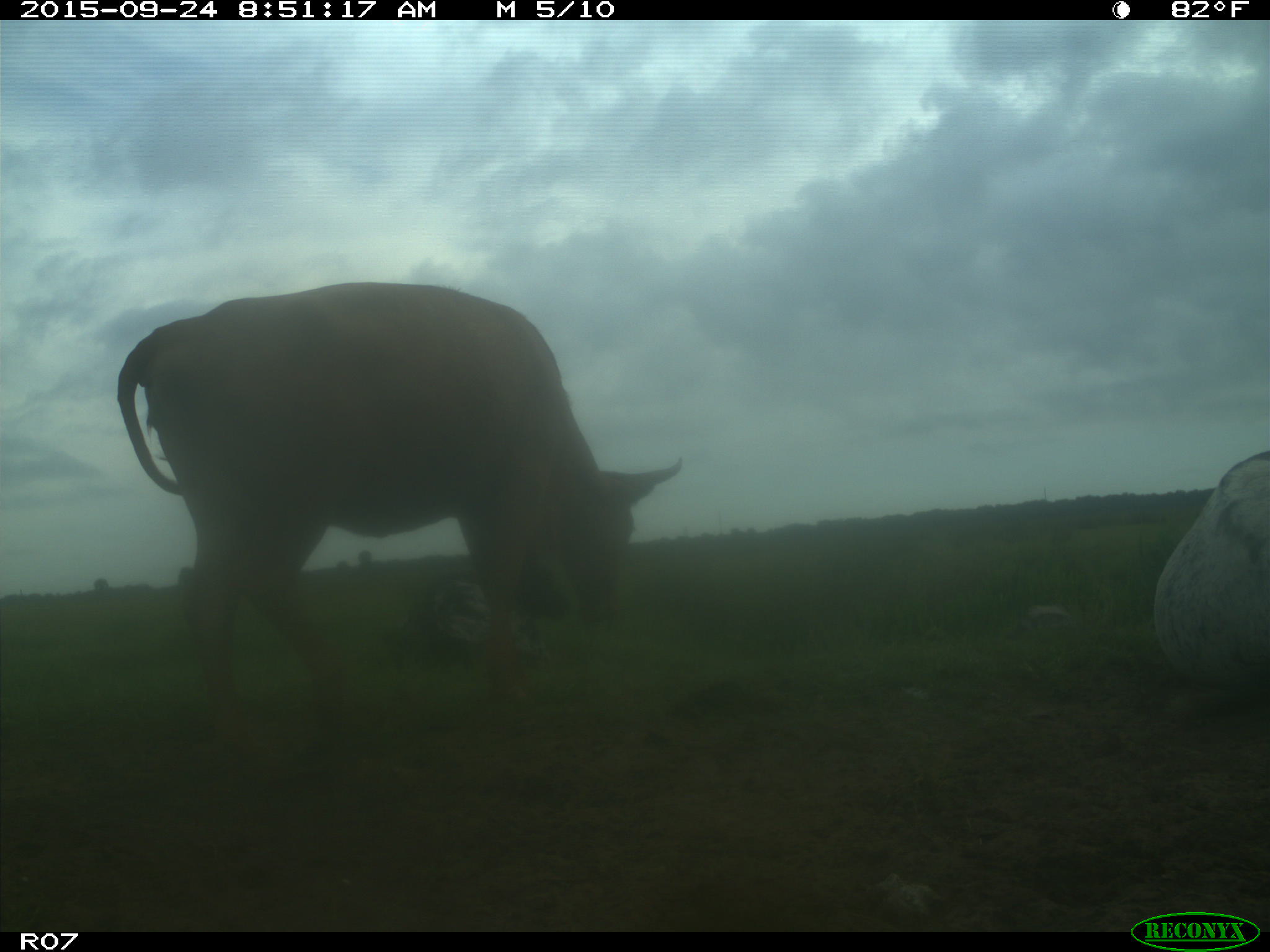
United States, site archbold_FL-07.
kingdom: Animalia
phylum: Chordata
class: Mammalia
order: Artiodactyla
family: Bovidae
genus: Bos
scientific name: Bos taurus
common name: domestic cow